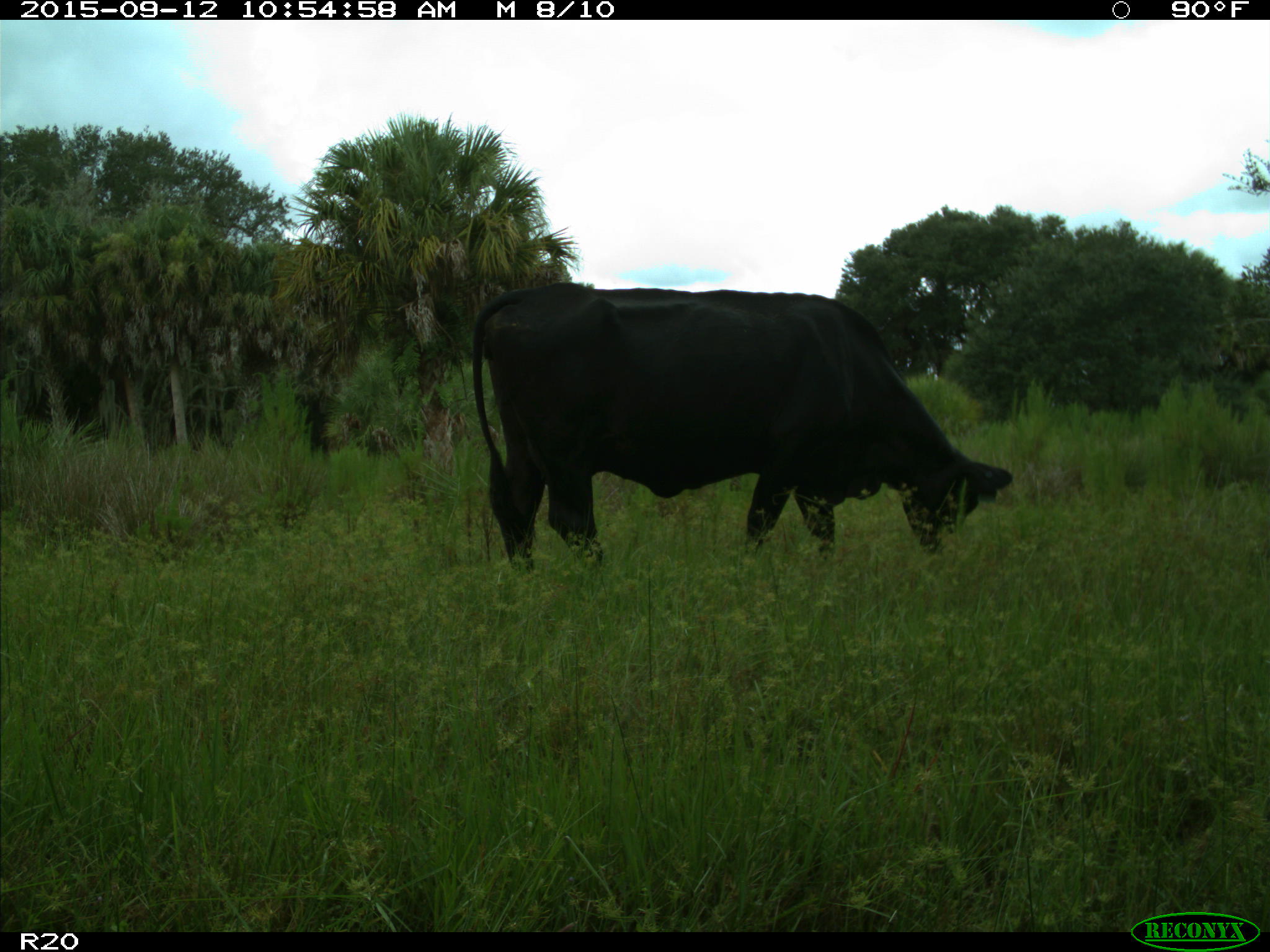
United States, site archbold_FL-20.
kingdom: Animalia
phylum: Chordata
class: Mammalia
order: Artiodactyla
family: Bovidae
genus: Bos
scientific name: Bos taurus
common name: domestic cow